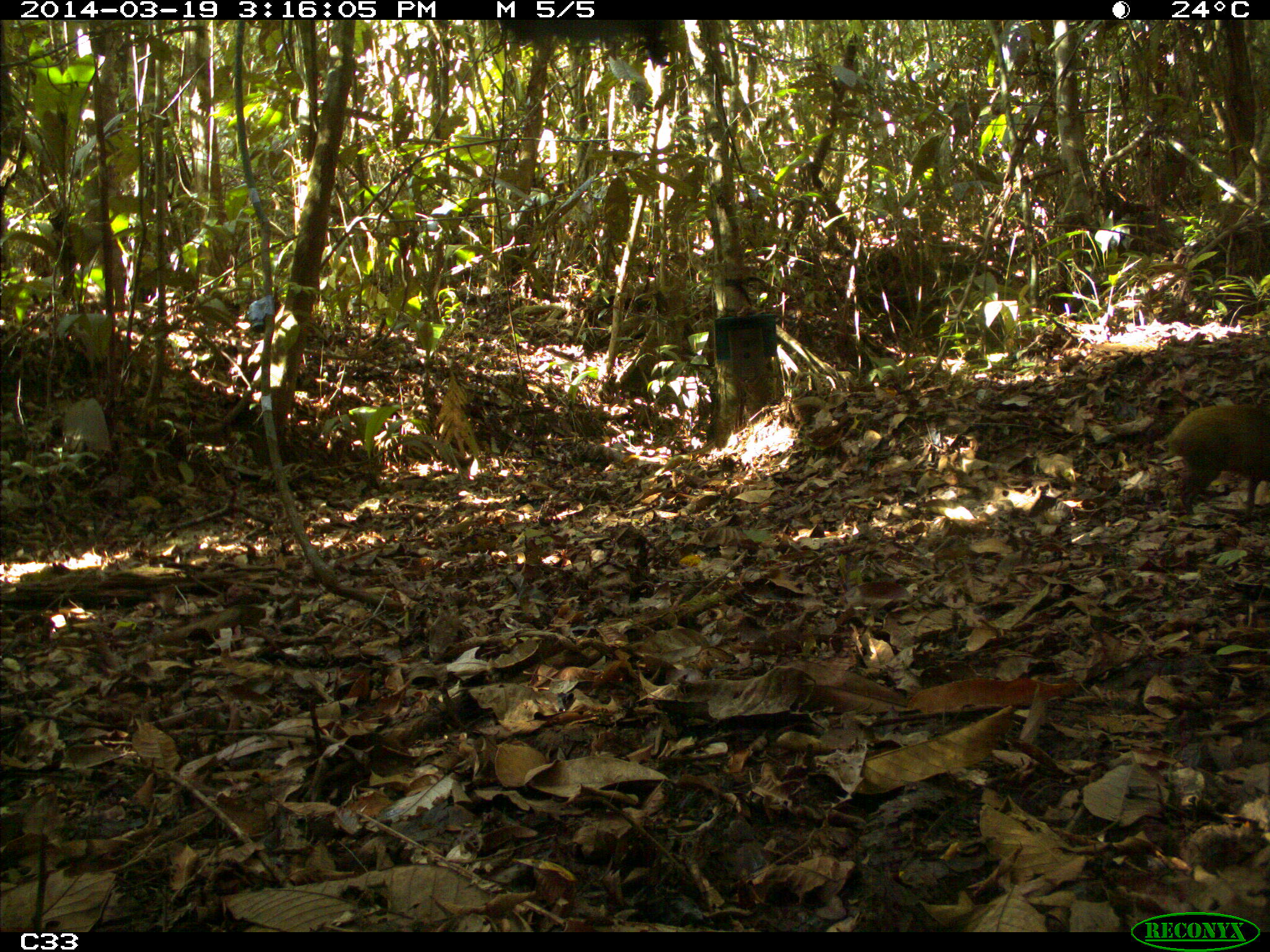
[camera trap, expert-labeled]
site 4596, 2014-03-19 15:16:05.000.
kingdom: Animalia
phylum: Chordata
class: Mammalia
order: Rodentia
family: Dasyproctidae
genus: Dasyprocta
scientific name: Dasyprocta leporina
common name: red-rumped agouti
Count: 1.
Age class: adult.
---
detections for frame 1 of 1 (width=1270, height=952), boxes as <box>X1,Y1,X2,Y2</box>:
dasyprocta leporina: <box>1161,401,1270,515</box>